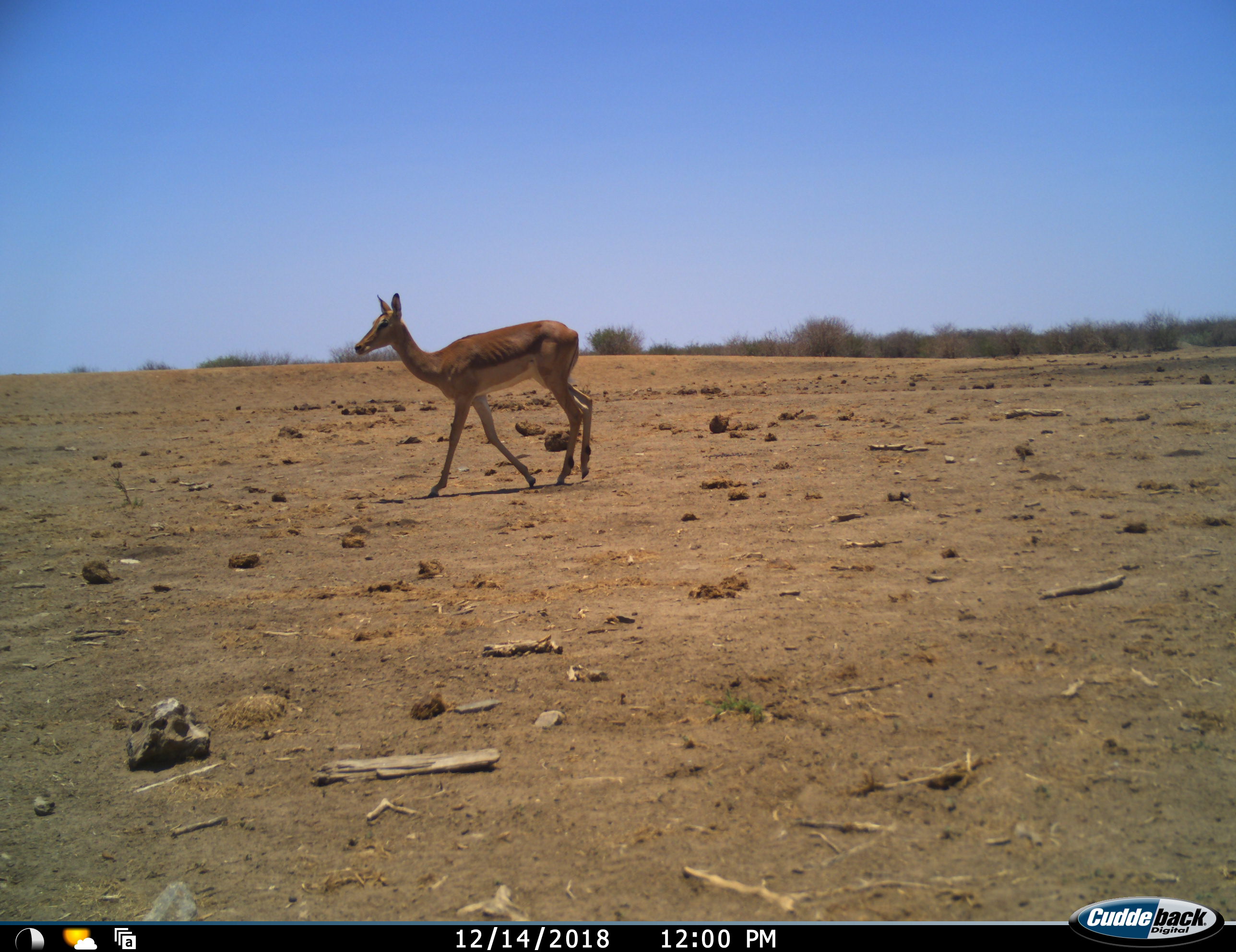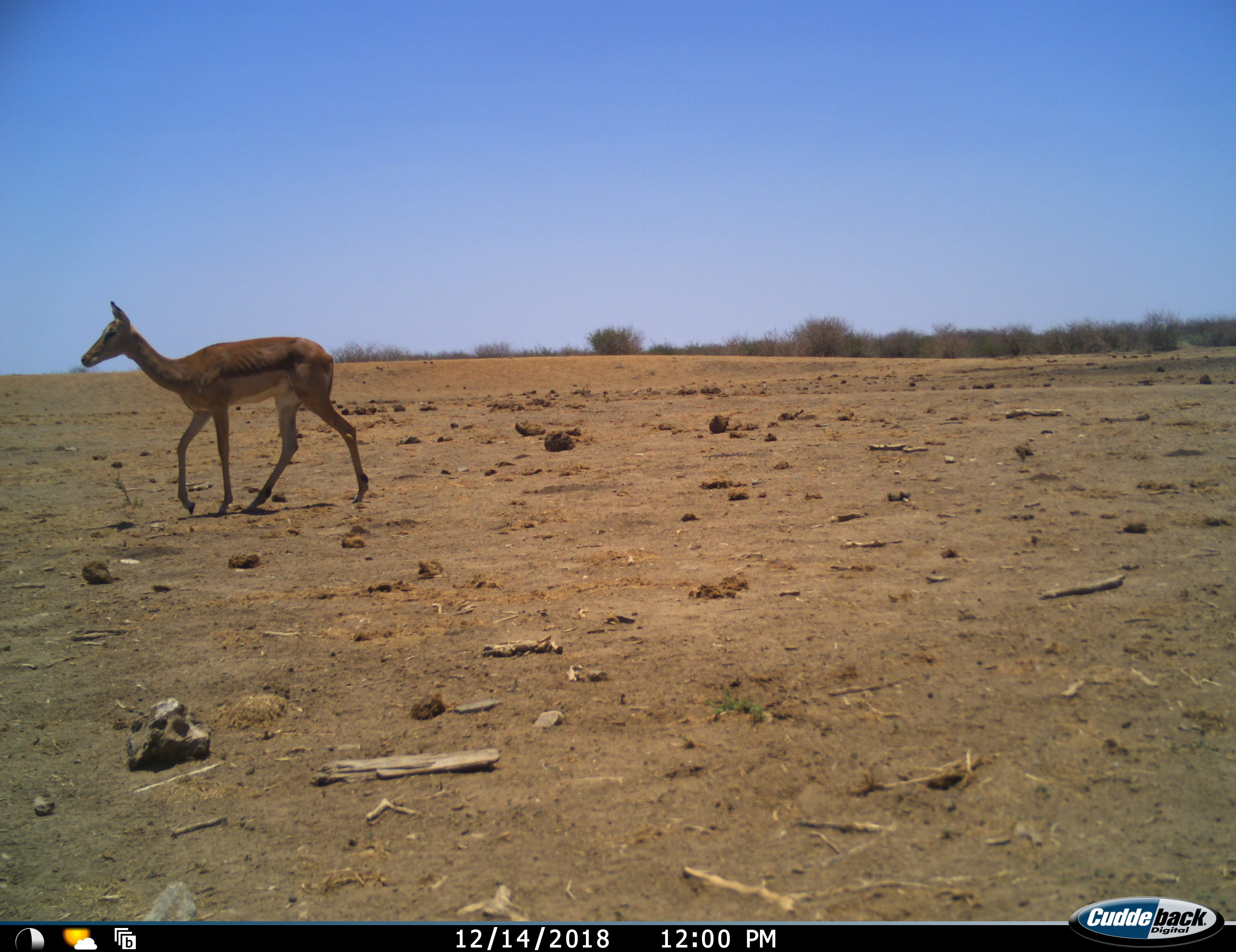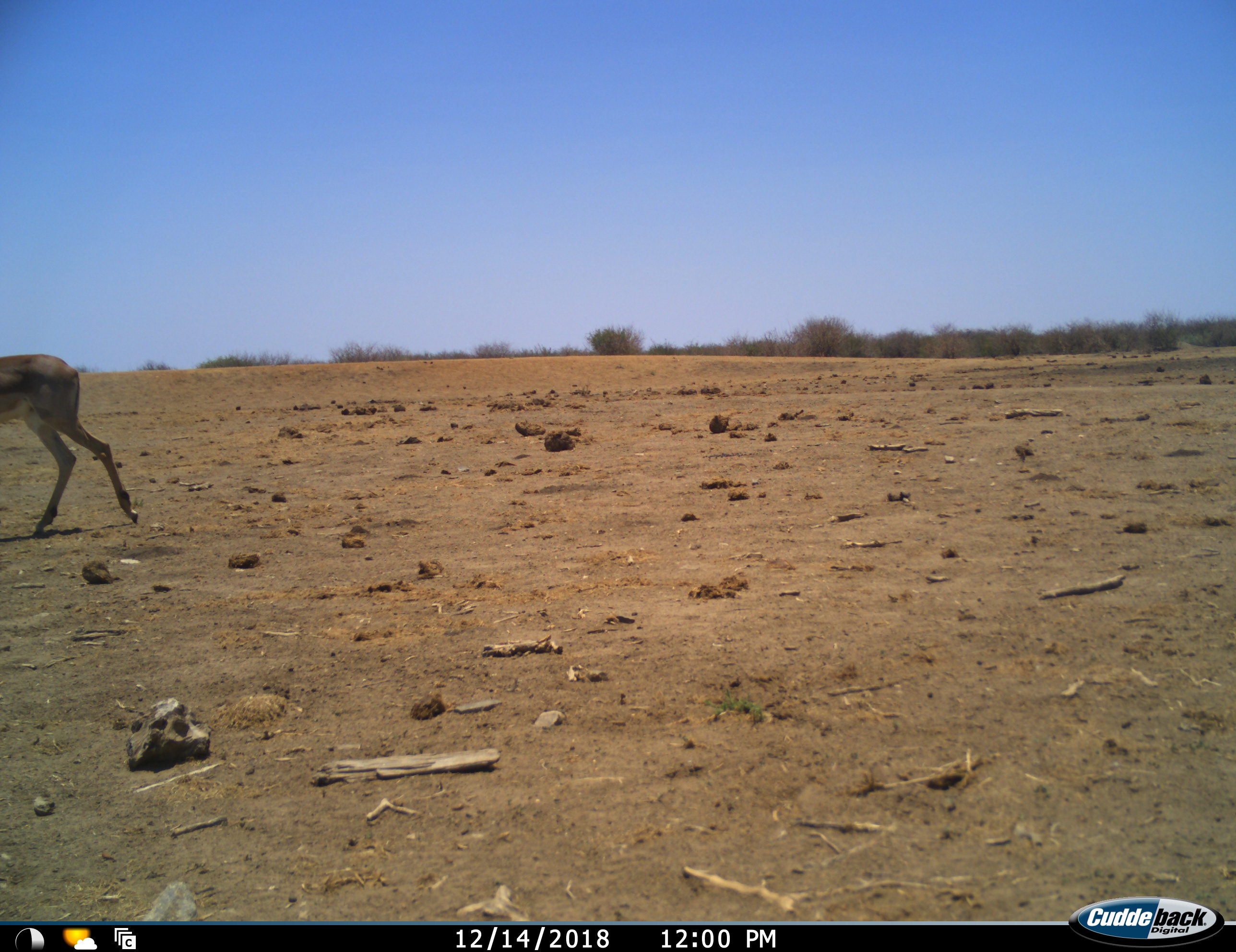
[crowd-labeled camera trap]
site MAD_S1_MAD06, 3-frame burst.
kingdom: Animalia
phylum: Chordata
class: Mammalia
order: Artiodactyla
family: Bovidae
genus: Aepyceros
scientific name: Aepyceros melampus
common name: impala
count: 1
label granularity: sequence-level